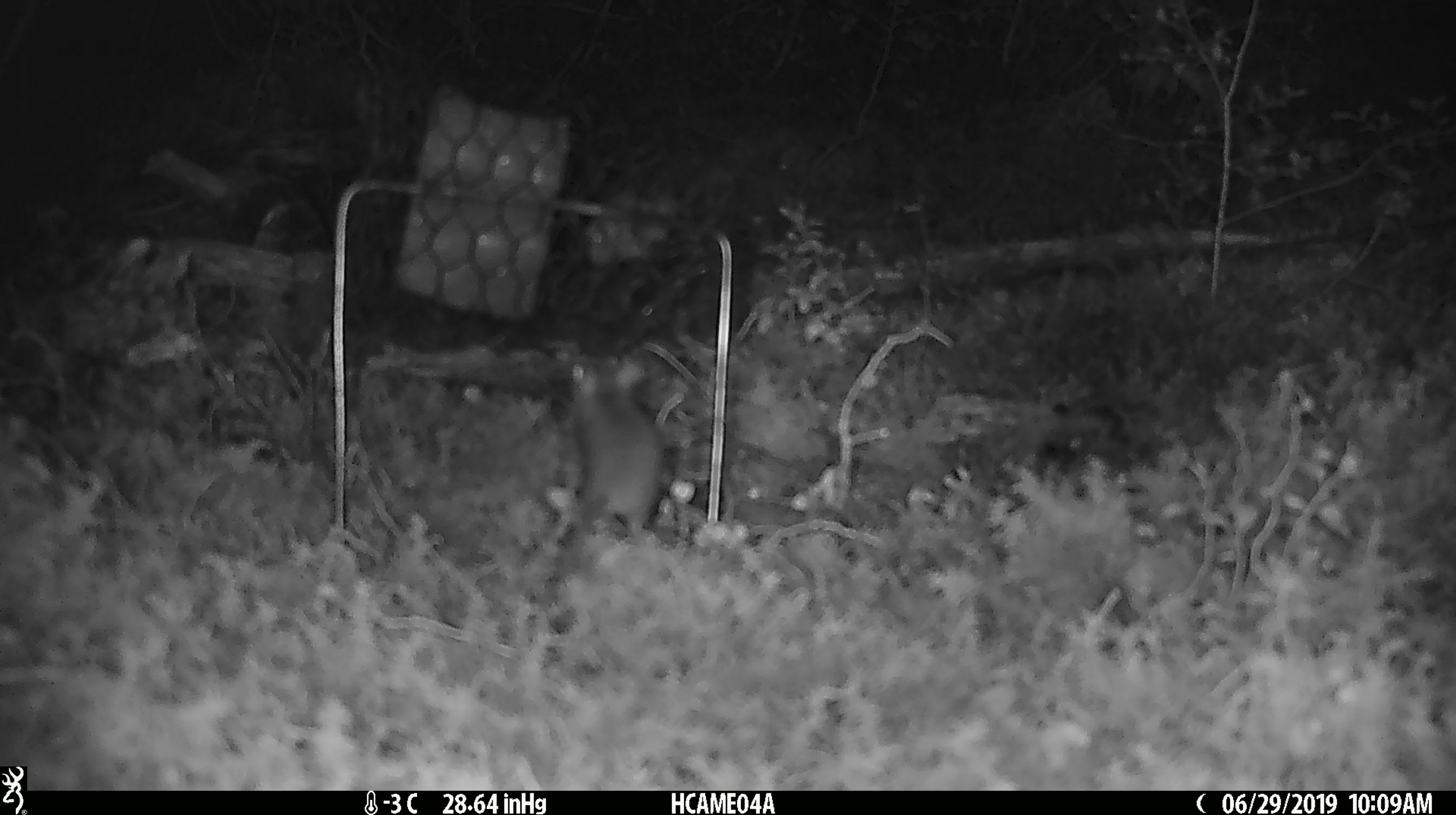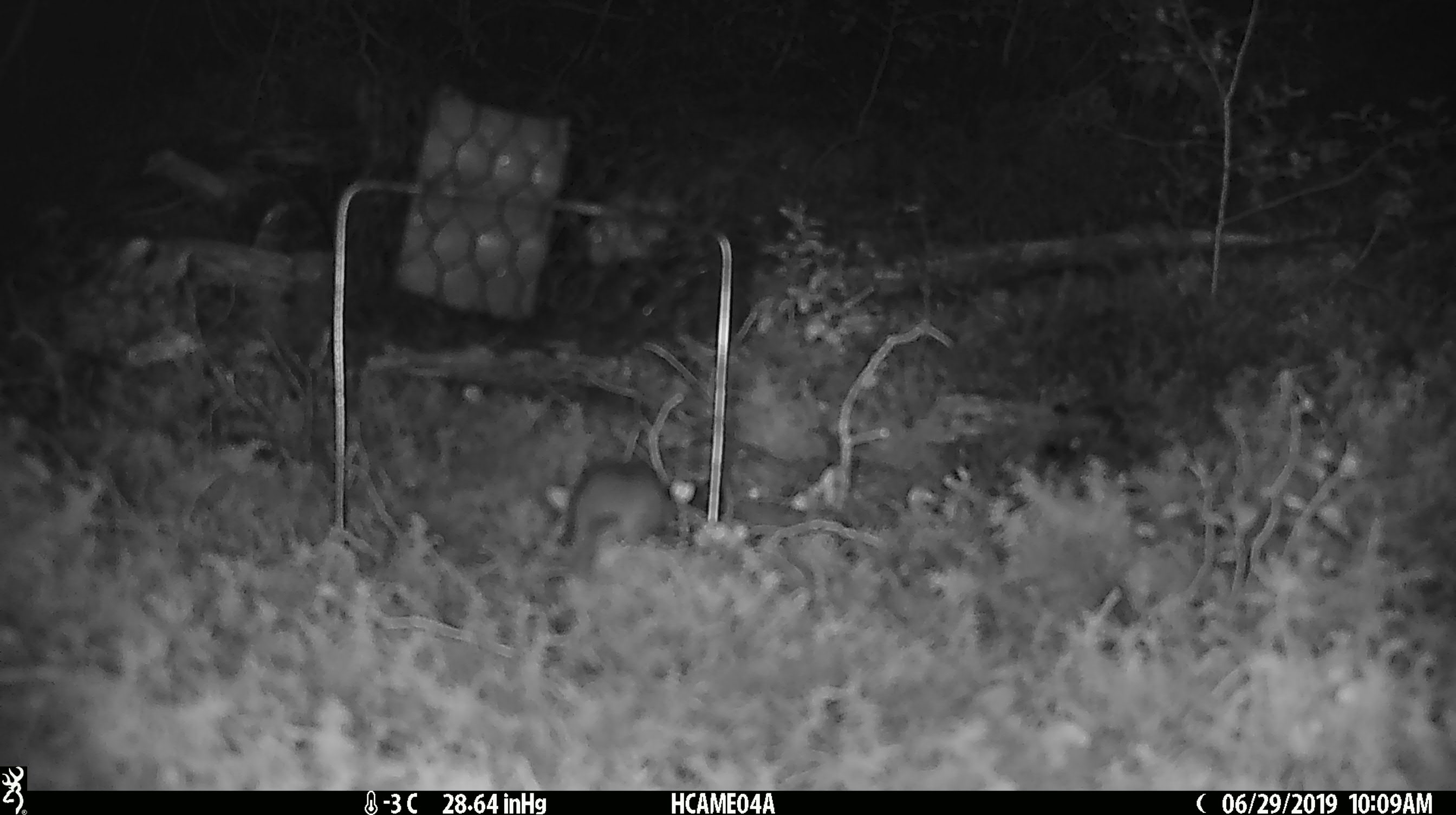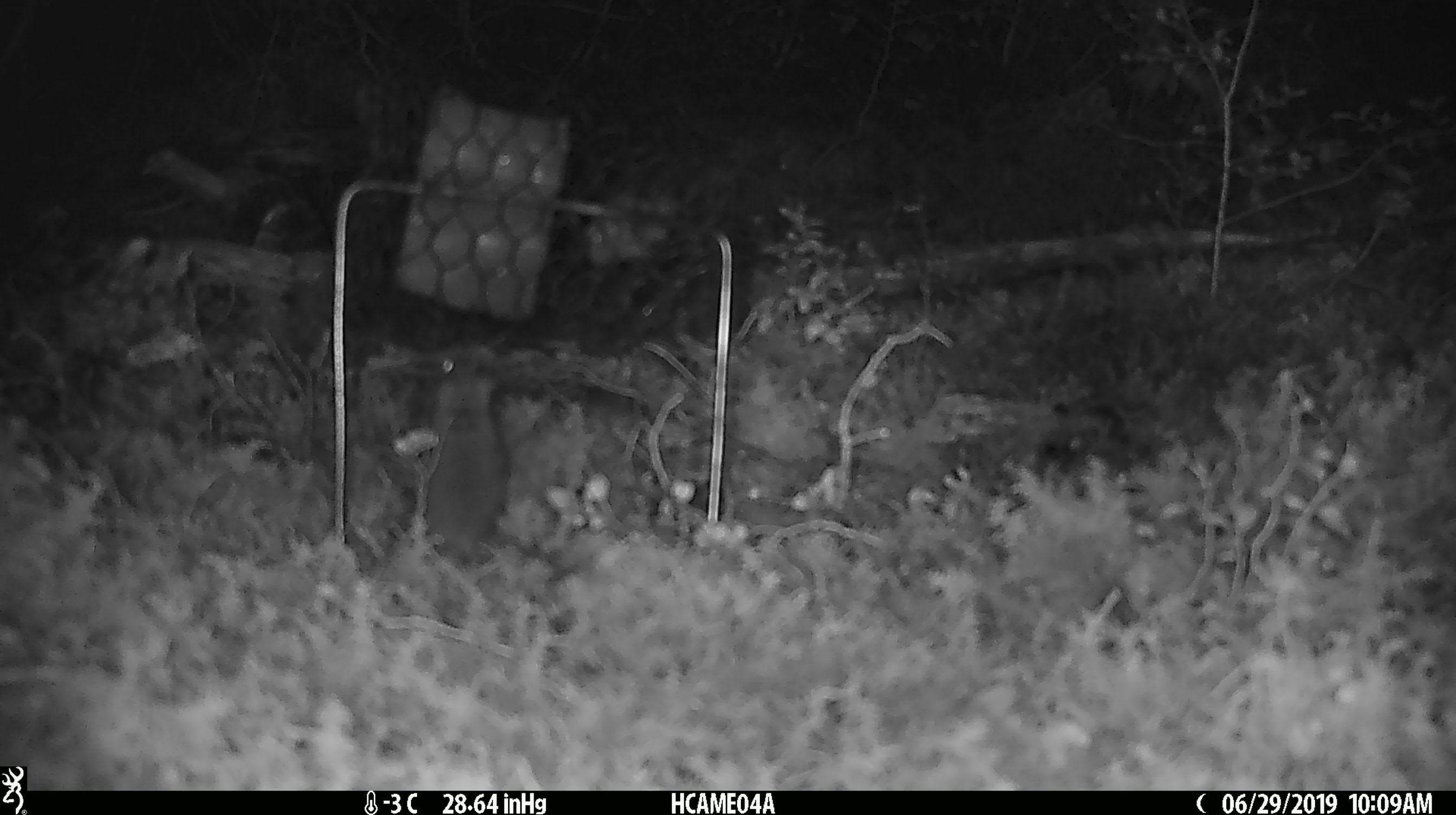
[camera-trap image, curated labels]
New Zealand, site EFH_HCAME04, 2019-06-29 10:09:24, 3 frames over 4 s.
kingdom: Animalia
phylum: Chordata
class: Mammalia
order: Rodentia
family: Muridae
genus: Mus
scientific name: Mus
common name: mouse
Mouse (Mus).